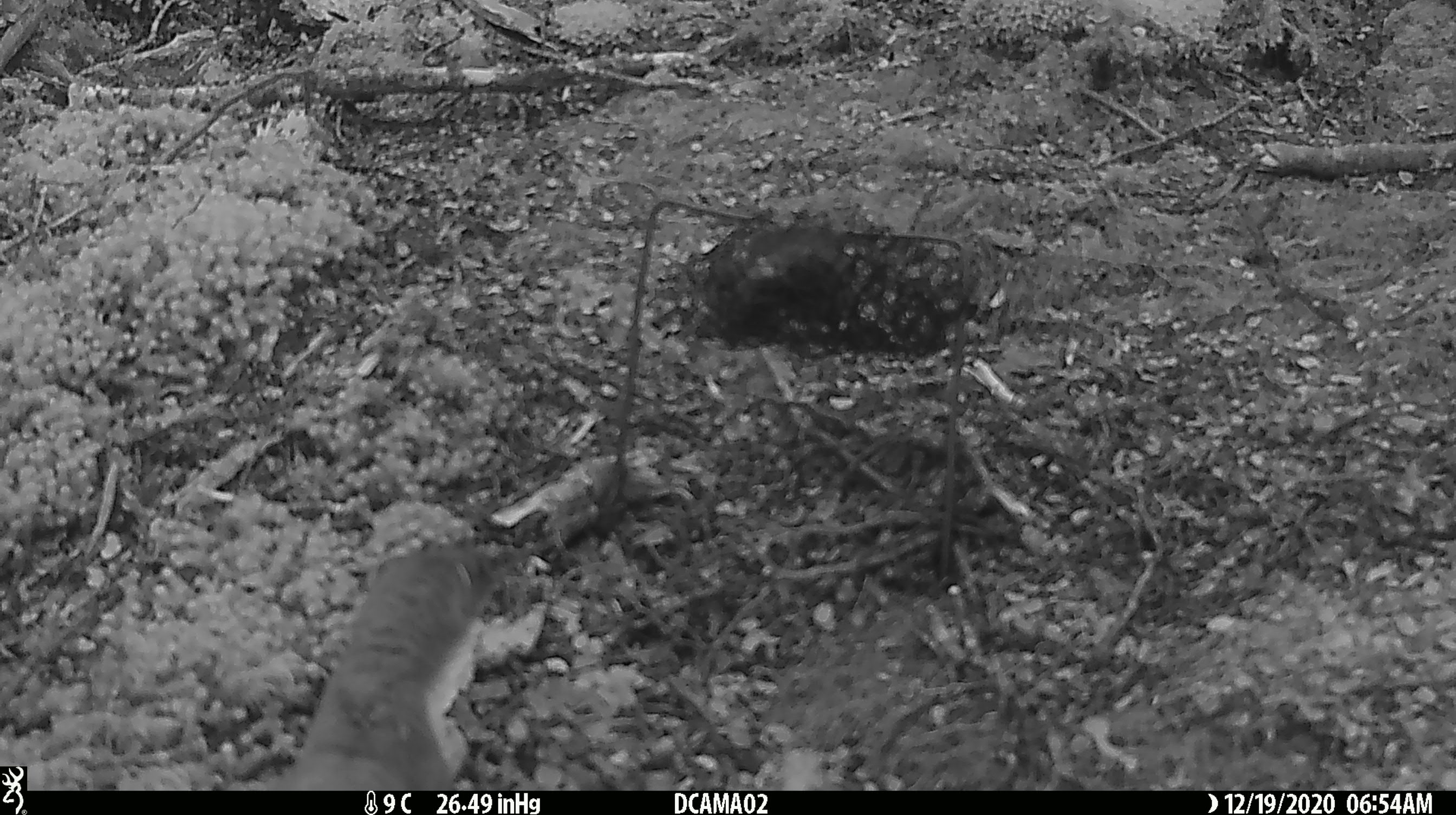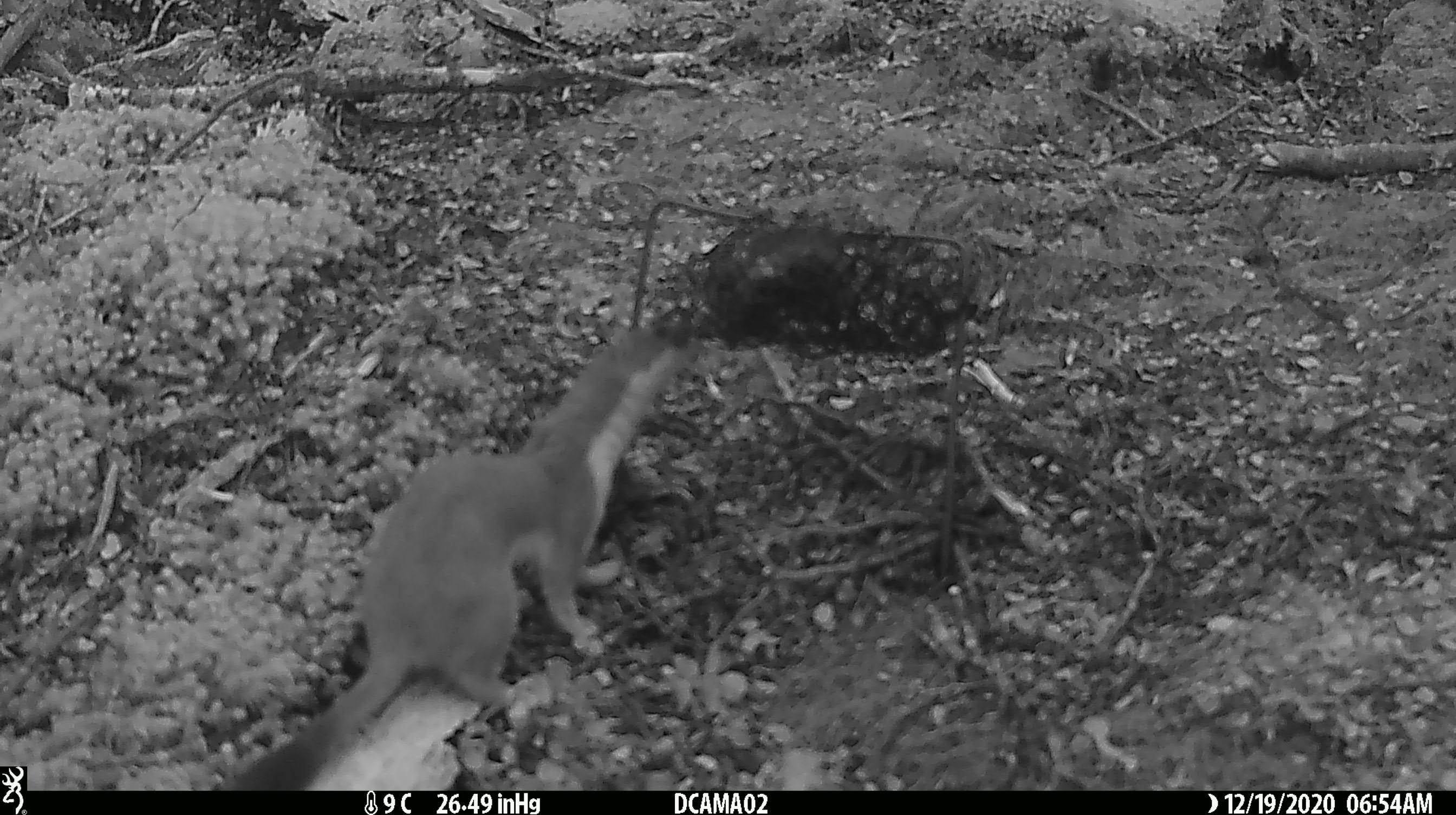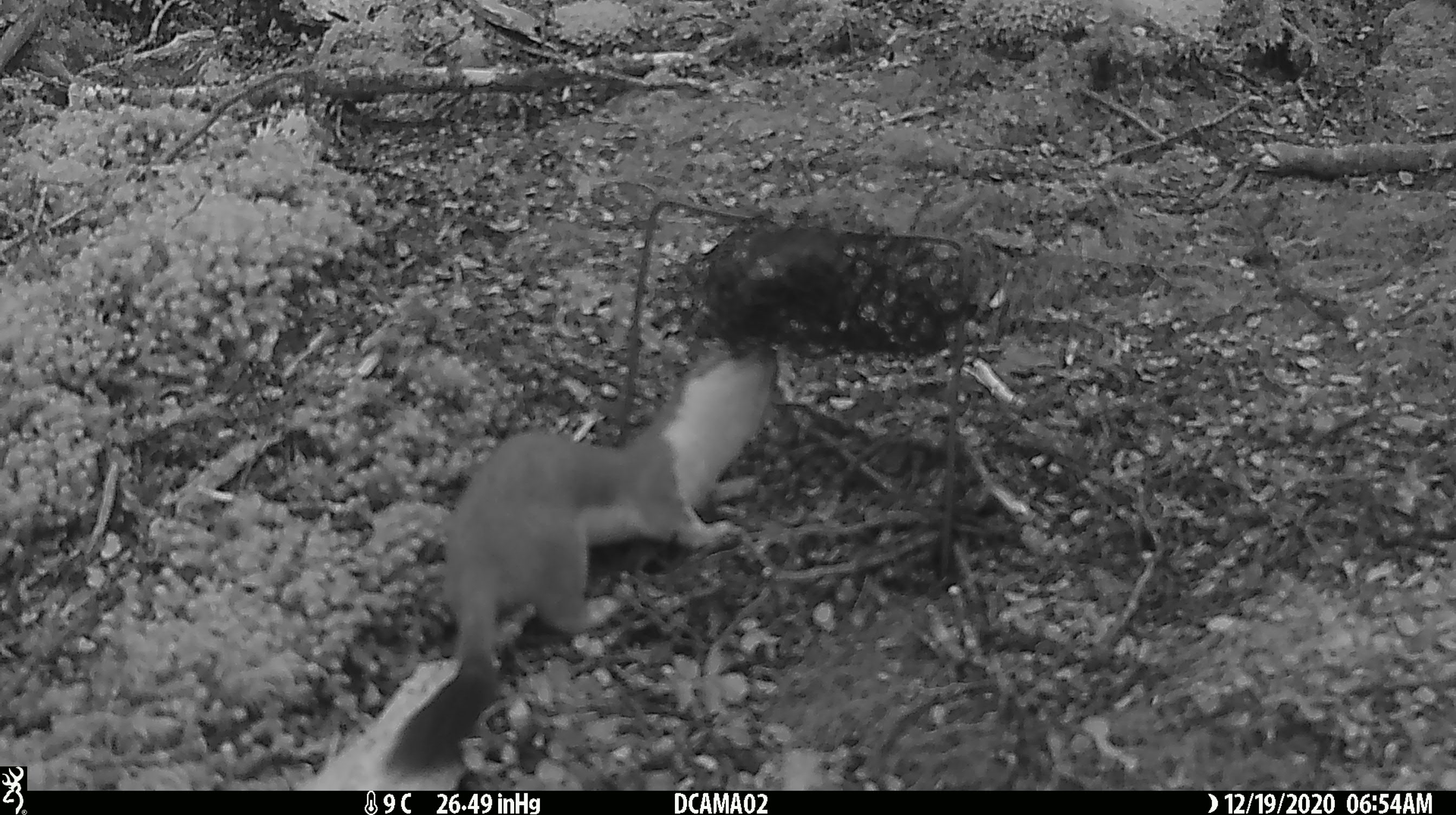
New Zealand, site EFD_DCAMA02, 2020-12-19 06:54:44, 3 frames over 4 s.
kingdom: Animalia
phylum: Chordata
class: Mammalia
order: Carnivora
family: Mustelidae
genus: Mustela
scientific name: Mustela erminea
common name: stoat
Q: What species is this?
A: Stoat (Mustela erminea).